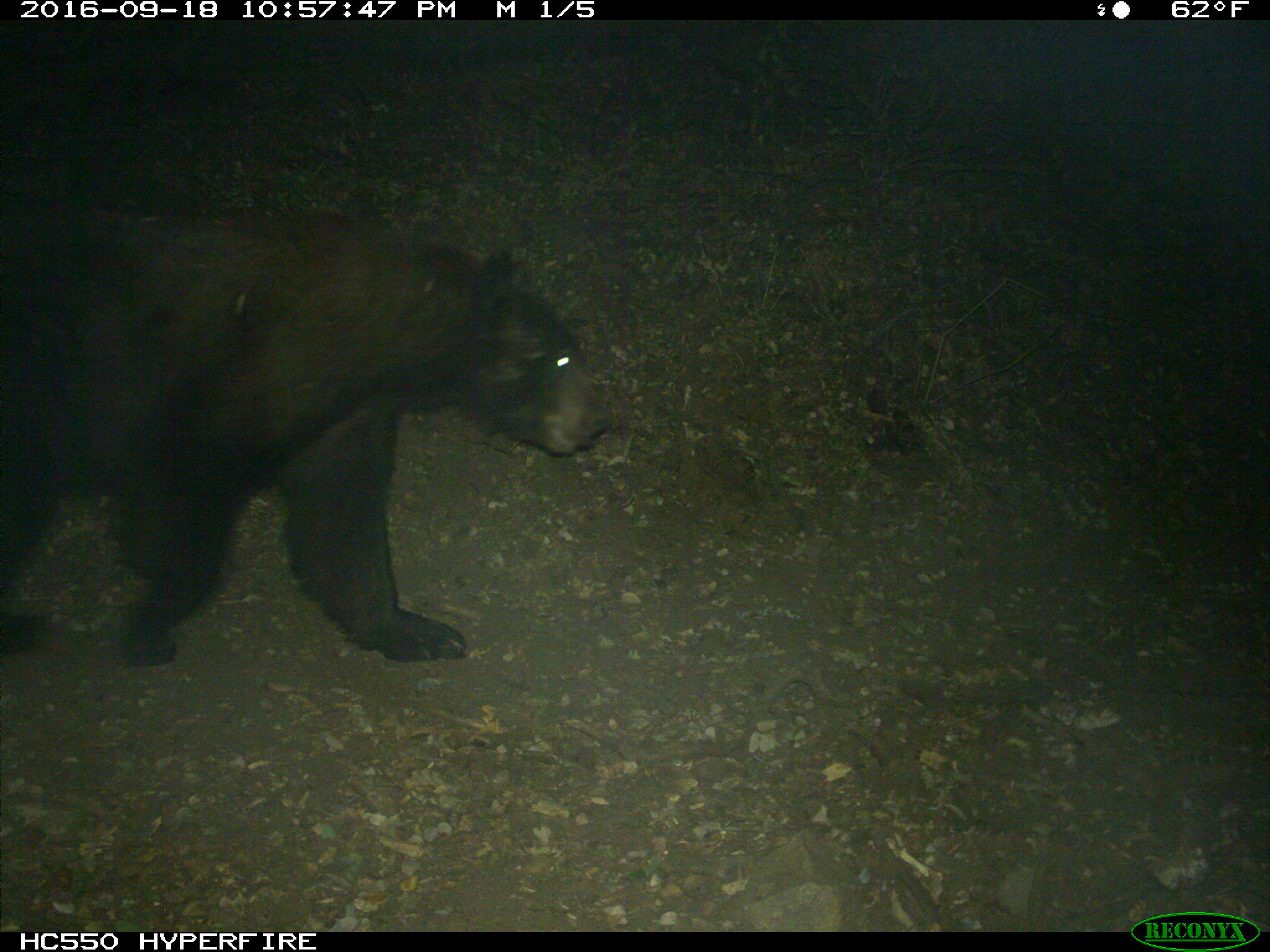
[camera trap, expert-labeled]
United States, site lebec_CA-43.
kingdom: Animalia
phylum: Chordata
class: Mammalia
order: Carnivora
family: Ursidae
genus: Ursus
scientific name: Ursus americanus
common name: american black bear